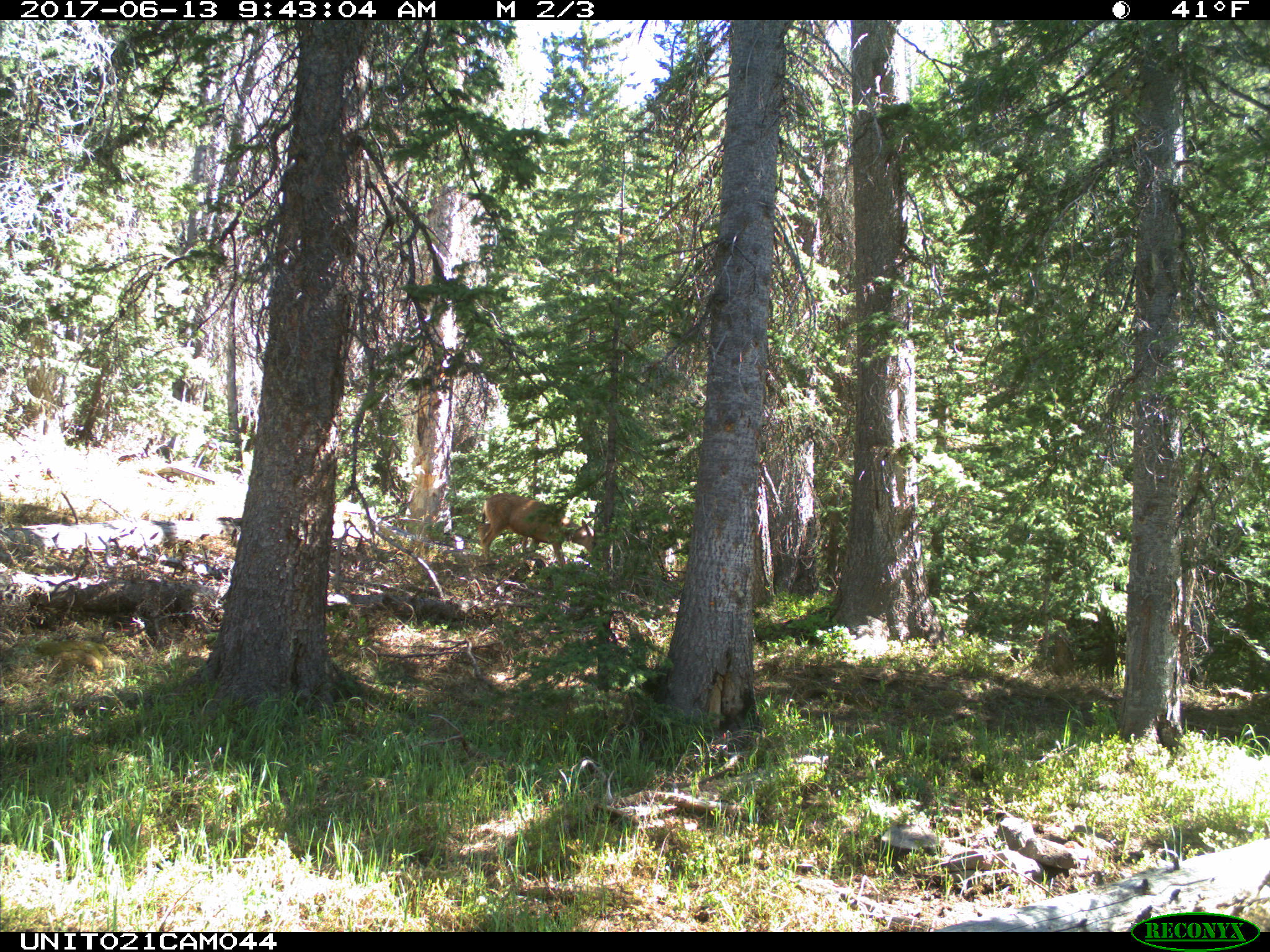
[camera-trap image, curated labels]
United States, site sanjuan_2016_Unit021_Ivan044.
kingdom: Animalia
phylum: Chordata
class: Mammalia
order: Artiodactyla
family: Cervidae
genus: Odocoileus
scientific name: Odocoileus hemionus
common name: mule deer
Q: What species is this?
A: Odocoileus hemionus (mule deer).